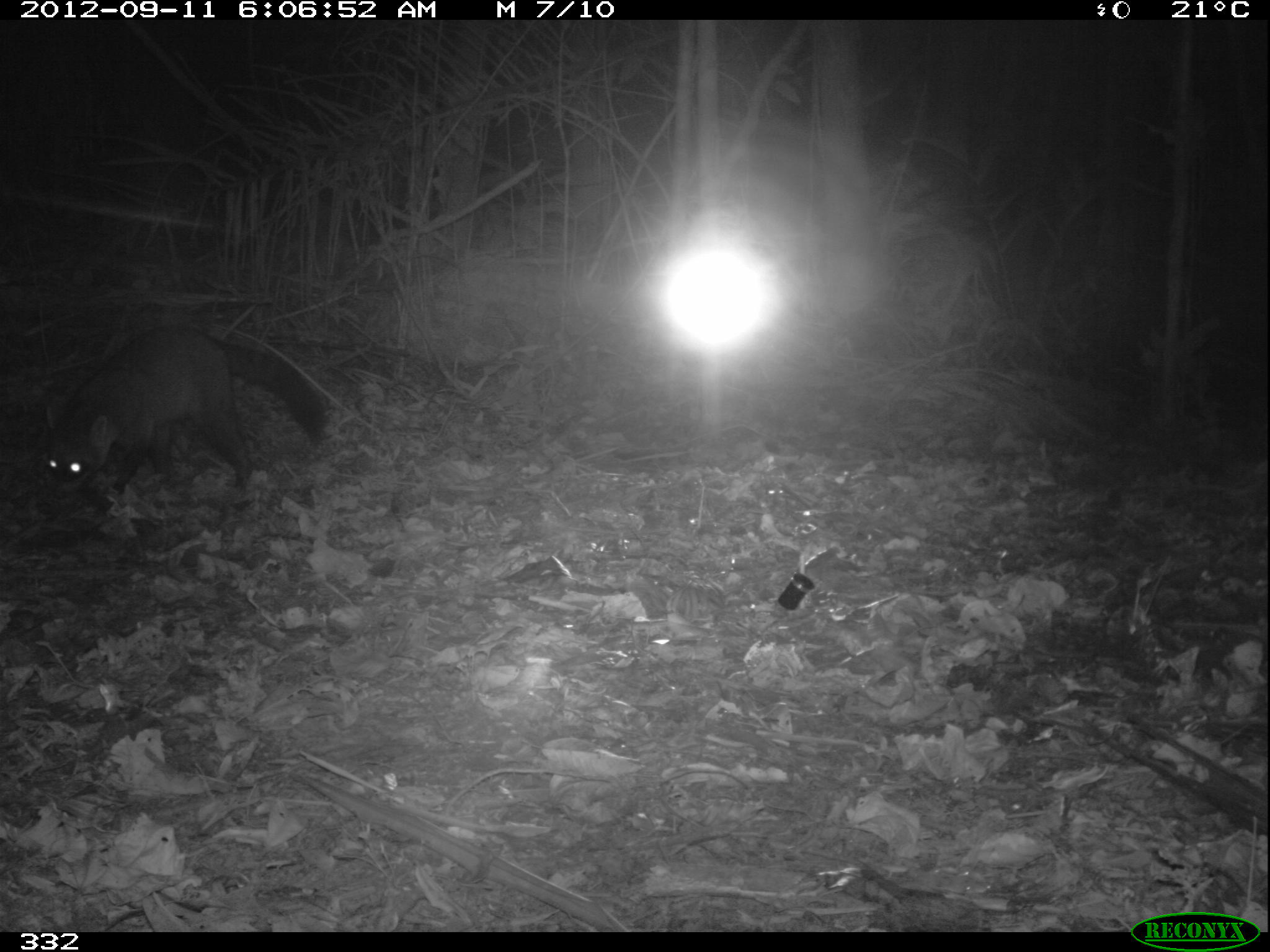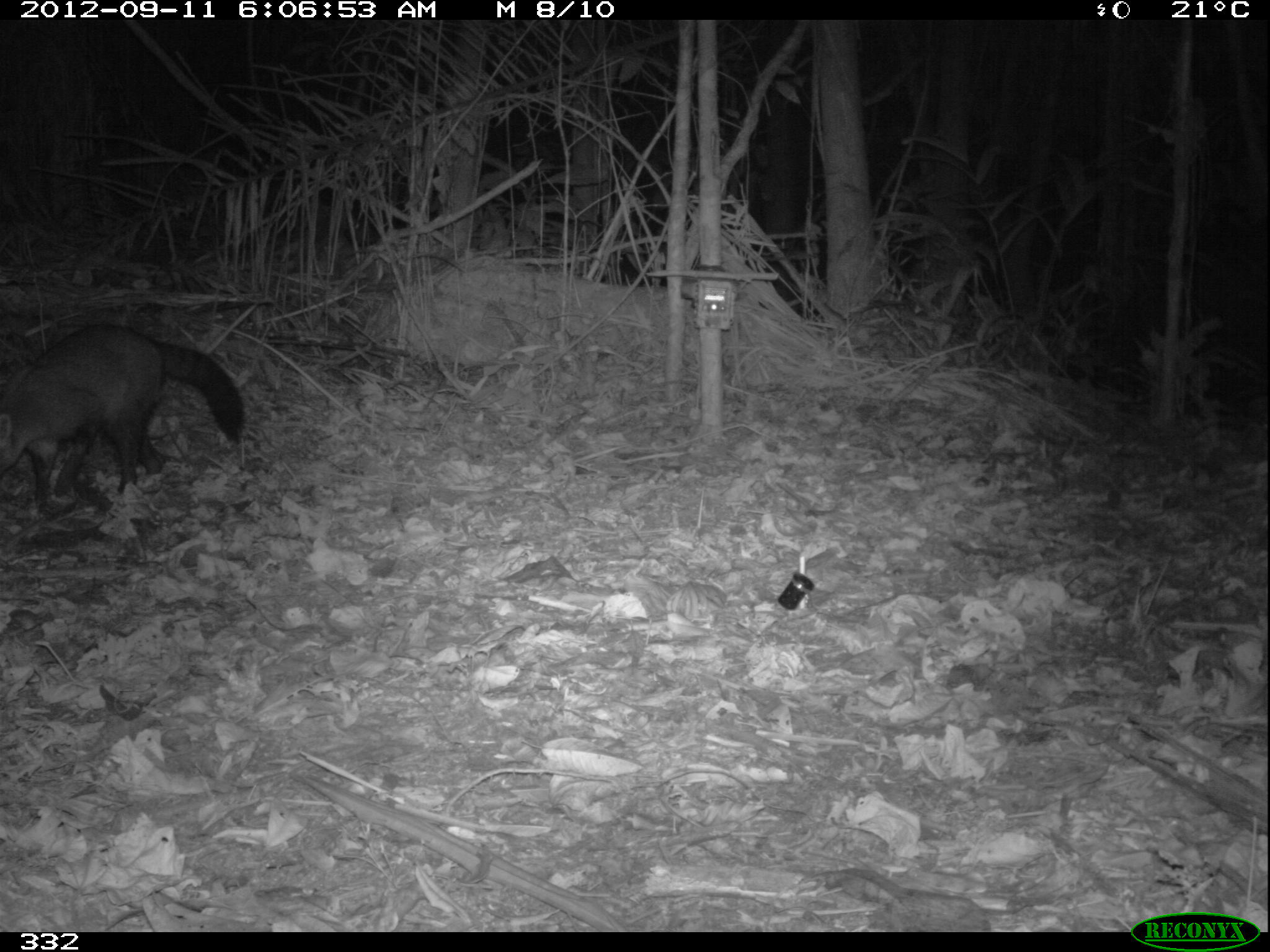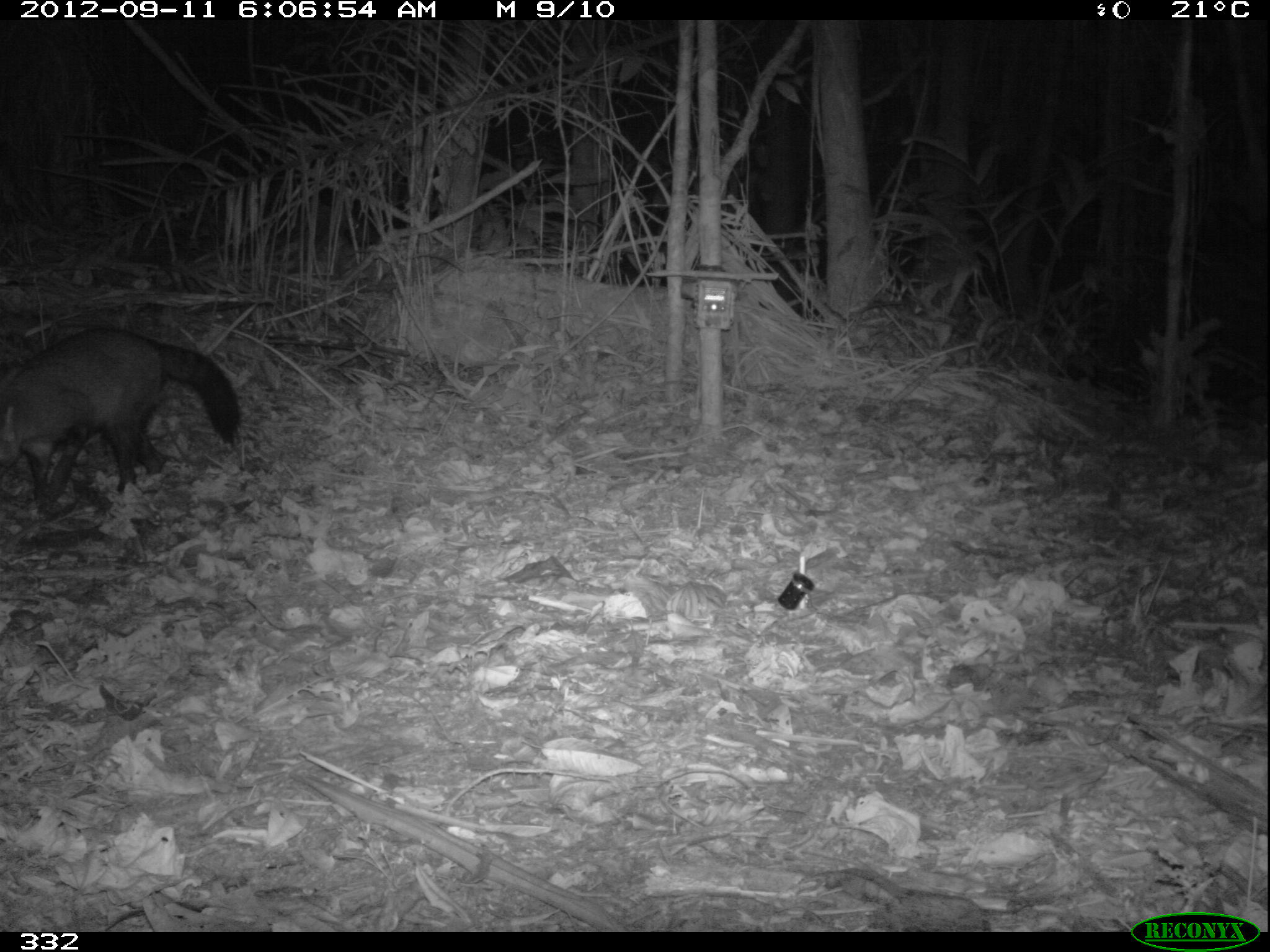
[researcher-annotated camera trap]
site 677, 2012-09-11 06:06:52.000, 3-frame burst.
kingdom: Animalia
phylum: Chordata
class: Mammalia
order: Carnivora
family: Procyonidae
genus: Procyon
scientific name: Procyon cancrivorus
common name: crab-eating raccoon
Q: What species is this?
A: Procyon cancrivorus (crab-eating raccoon).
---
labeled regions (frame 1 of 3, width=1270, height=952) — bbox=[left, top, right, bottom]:
procyon cancrivorus: bbox=[43, 326, 329, 504]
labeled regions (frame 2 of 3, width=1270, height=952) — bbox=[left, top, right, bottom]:
procyon cancrivorus: bbox=[0, 323, 247, 503]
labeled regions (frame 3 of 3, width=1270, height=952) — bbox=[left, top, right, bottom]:
procyon cancrivorus: bbox=[0, 323, 240, 519]